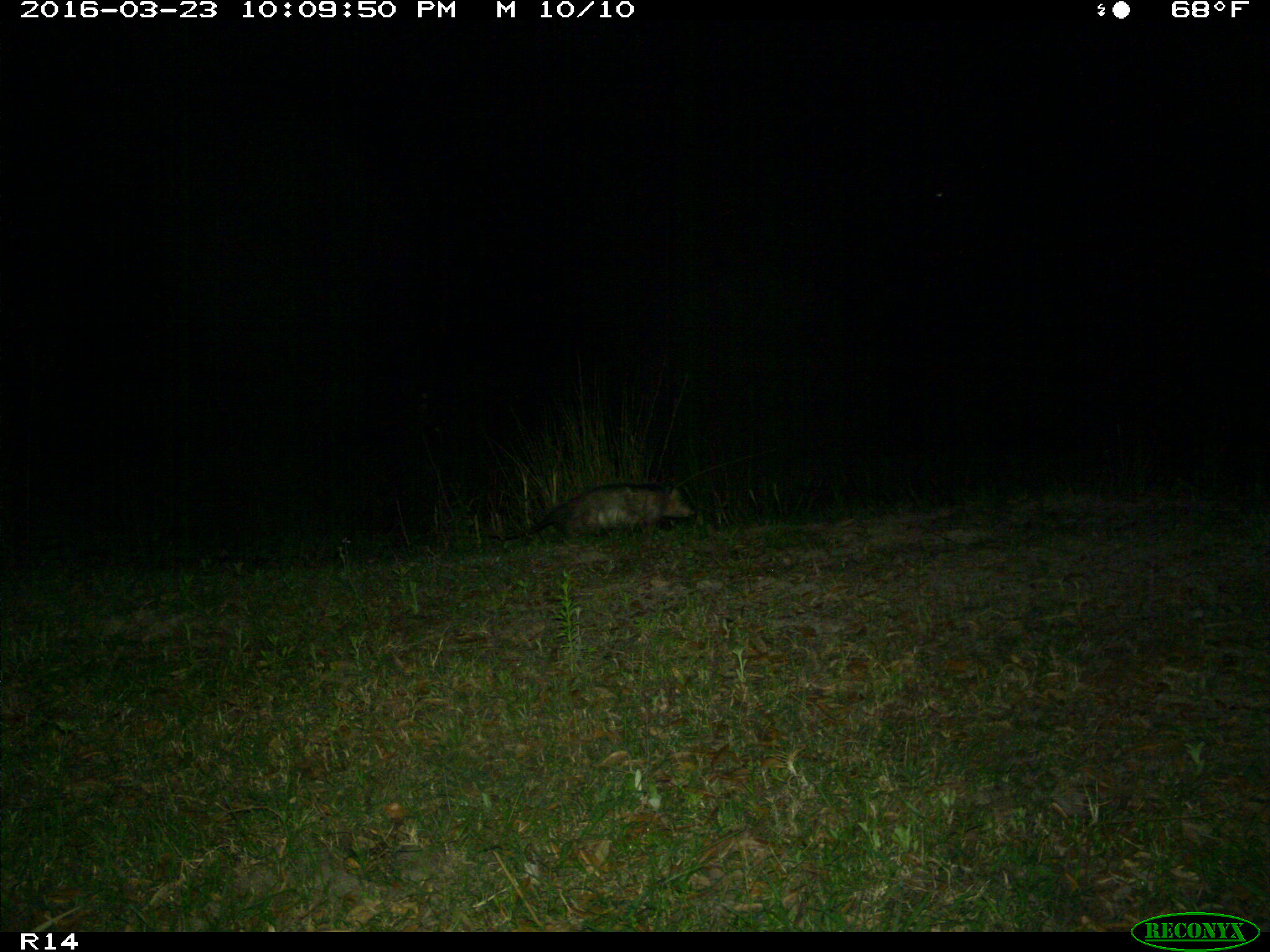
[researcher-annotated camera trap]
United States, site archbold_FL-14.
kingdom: Animalia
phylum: Chordata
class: Mammalia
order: Didelphimorphia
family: Didelphidae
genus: Didelphis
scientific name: Didelphis virginiana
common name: virginia opossum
Didelphis virginiana (virginia opossum).